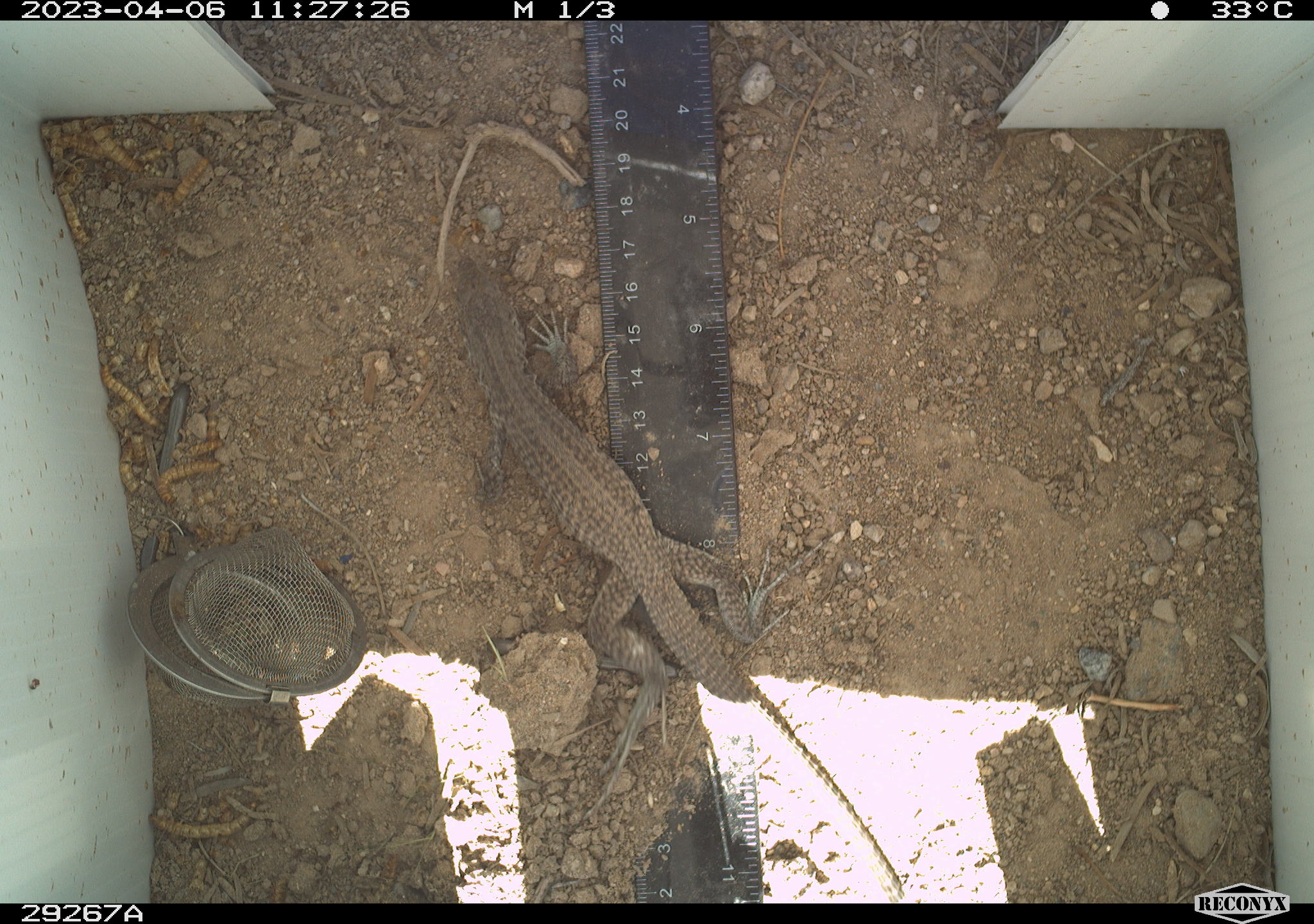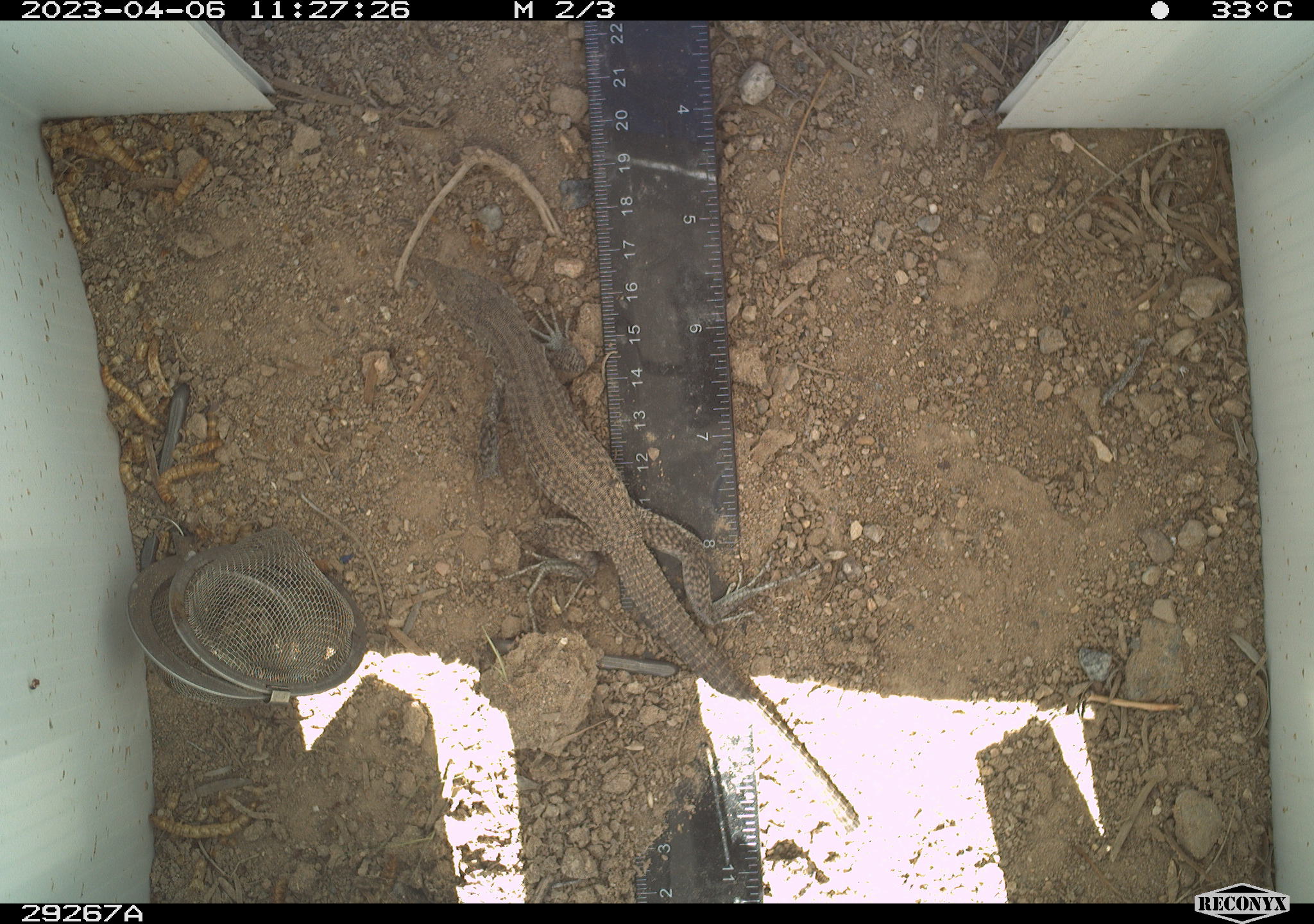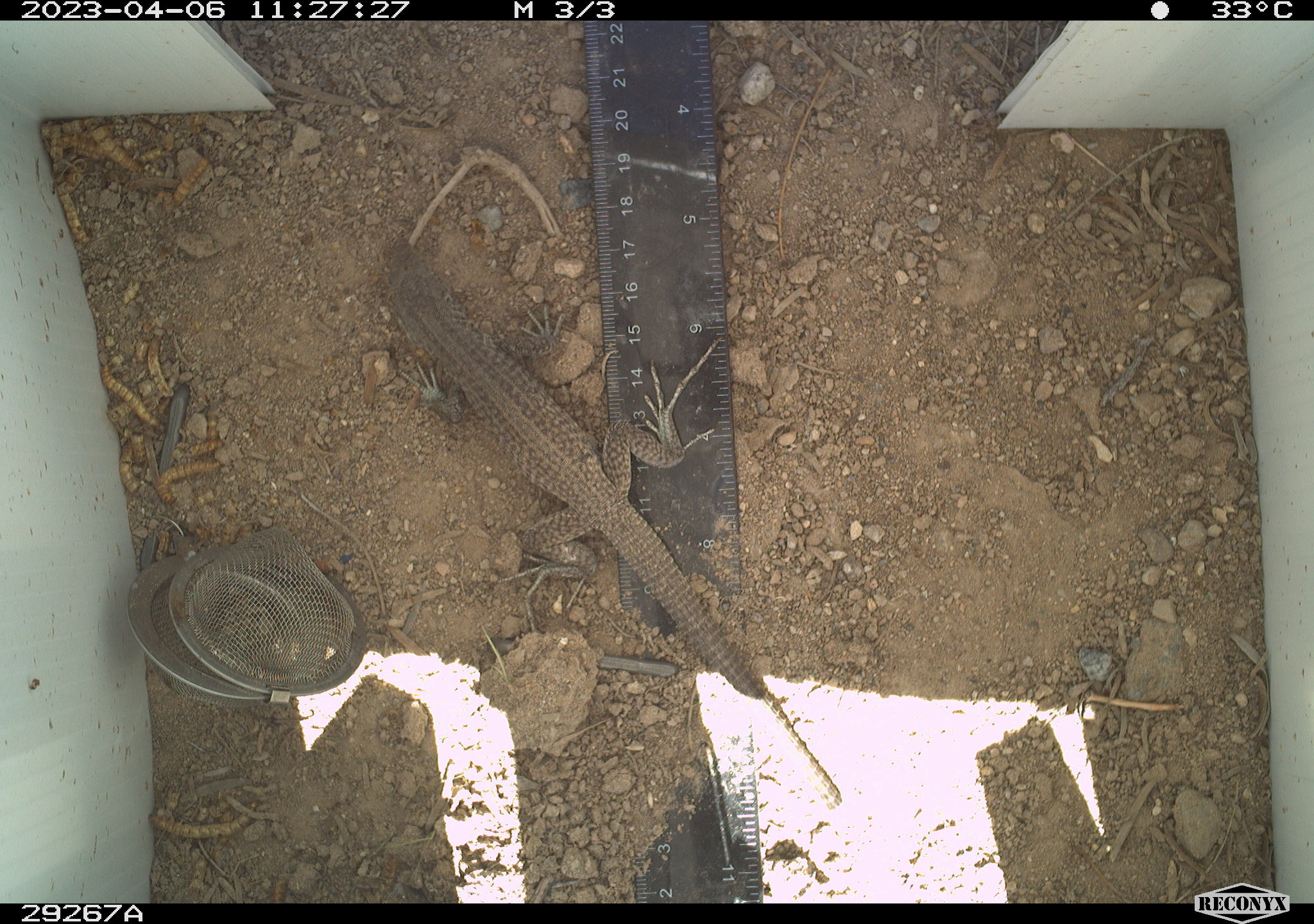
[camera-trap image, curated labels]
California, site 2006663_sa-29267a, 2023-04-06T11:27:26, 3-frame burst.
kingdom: Animalia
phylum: Chordata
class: Reptilia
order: Squamata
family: Teiidae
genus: Aspidoscelis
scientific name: Aspidoscelis tigris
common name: western whiptail